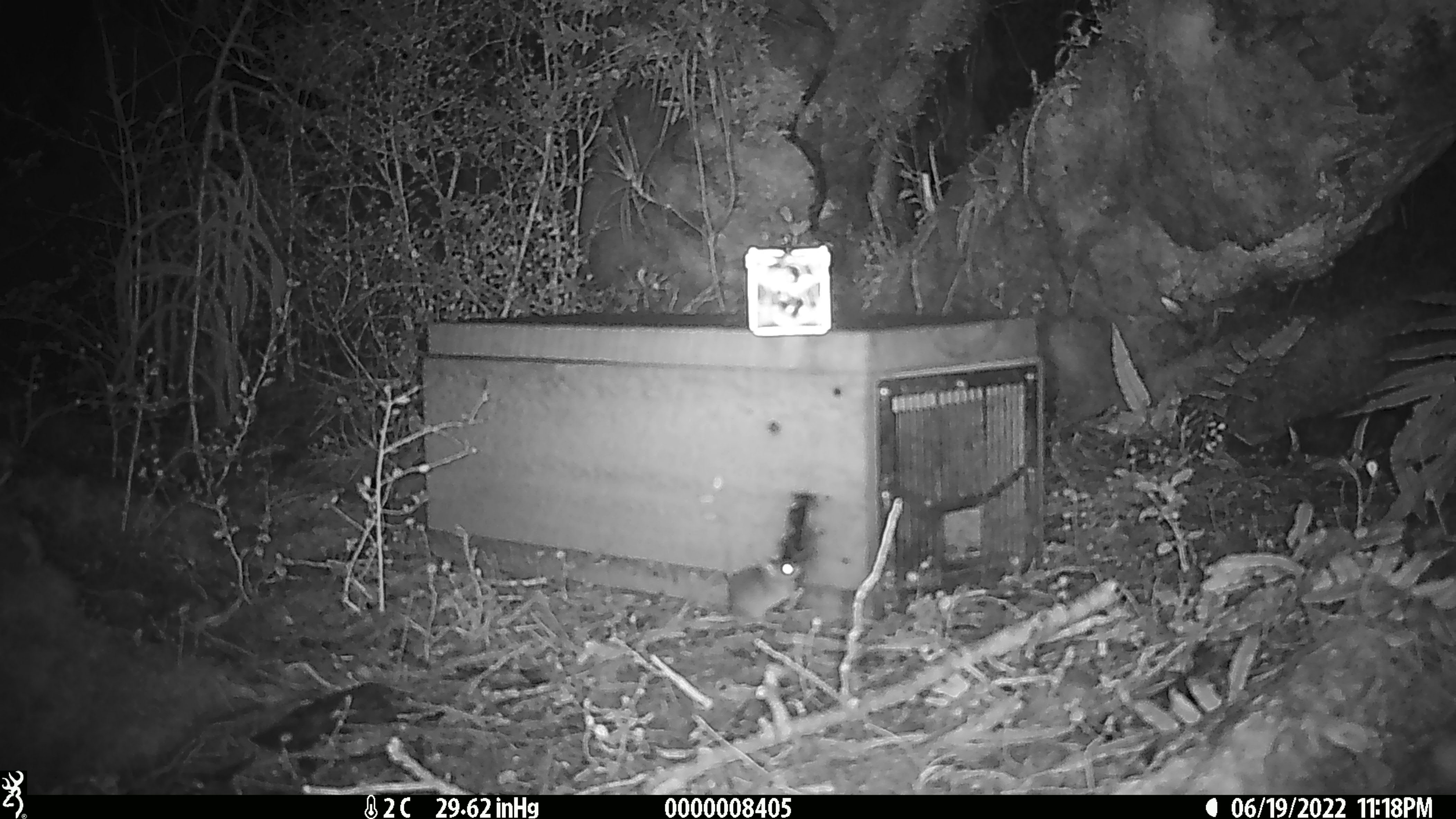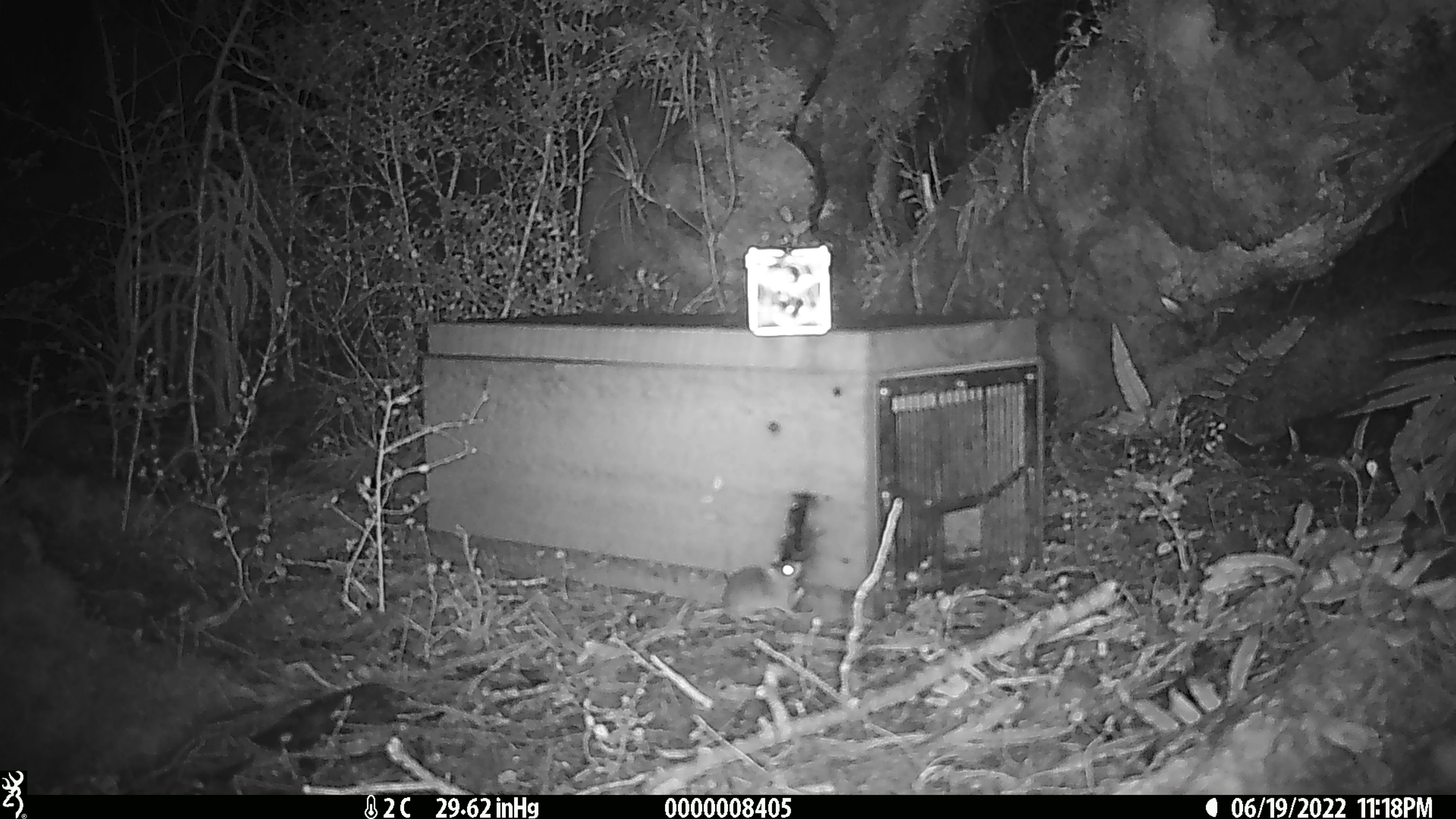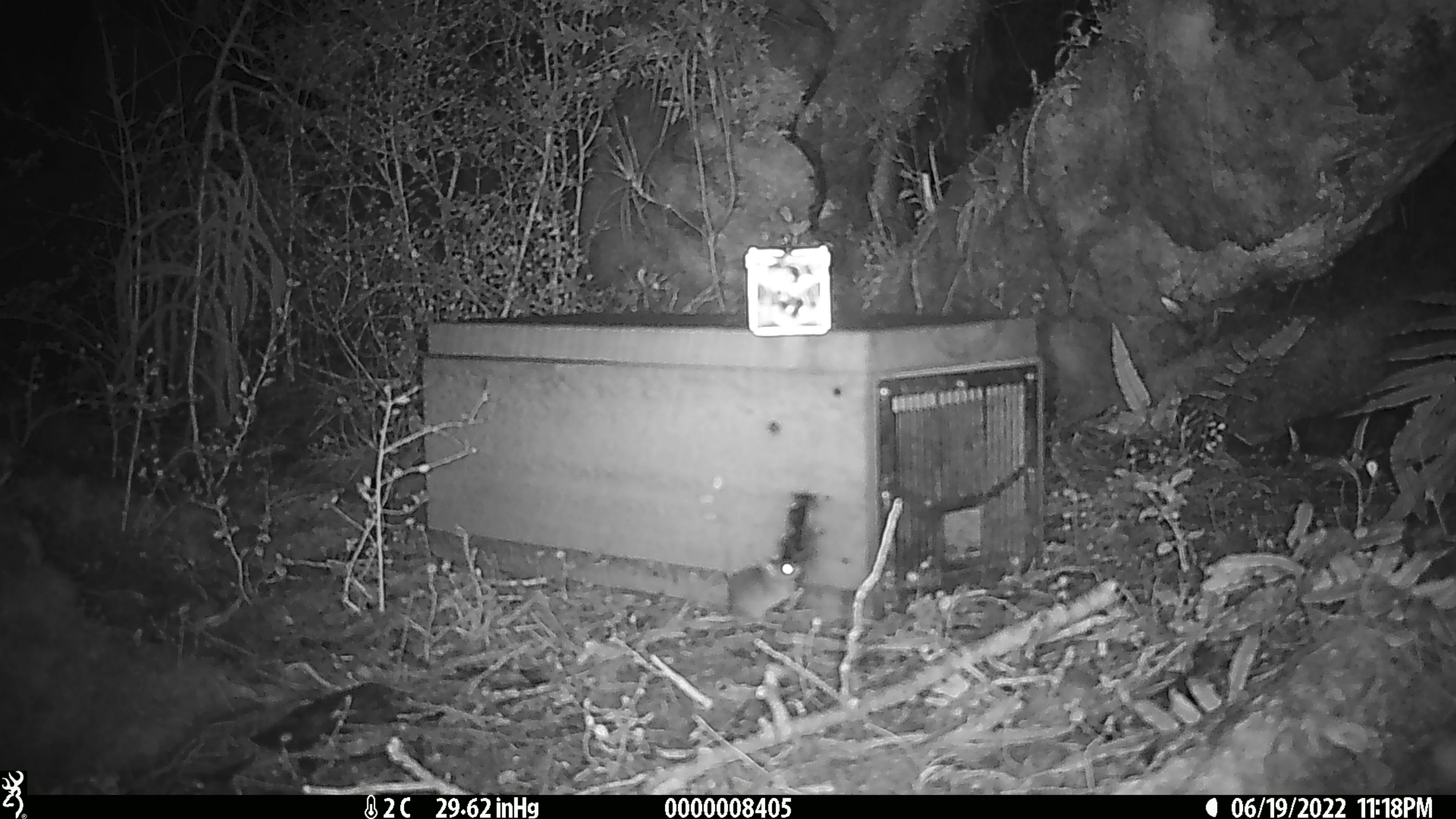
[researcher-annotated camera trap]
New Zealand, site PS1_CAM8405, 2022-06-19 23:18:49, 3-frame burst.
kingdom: Animalia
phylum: Chordata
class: Mammalia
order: Rodentia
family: Muridae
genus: Mus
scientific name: Mus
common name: mouse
Mouse (Mus).